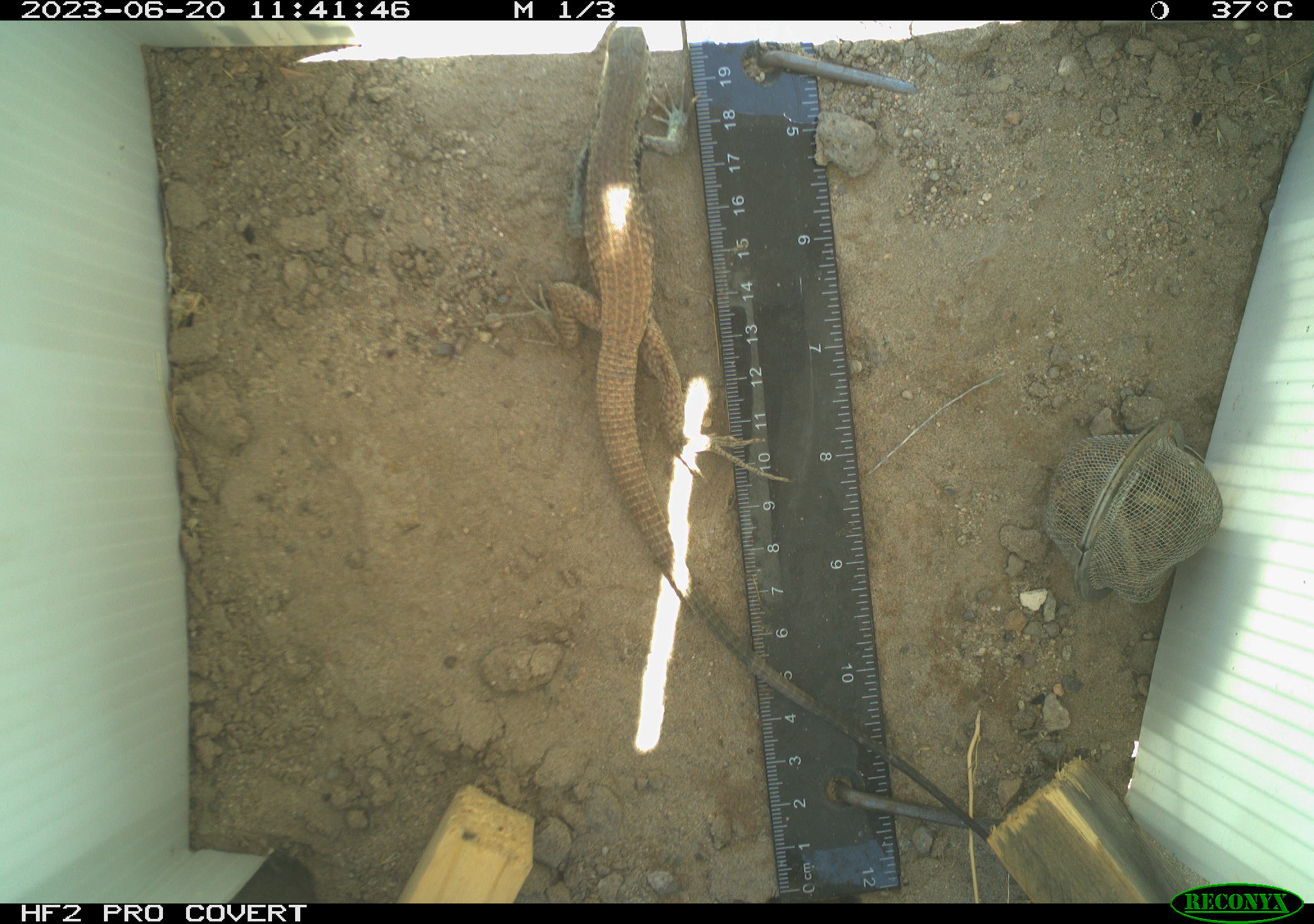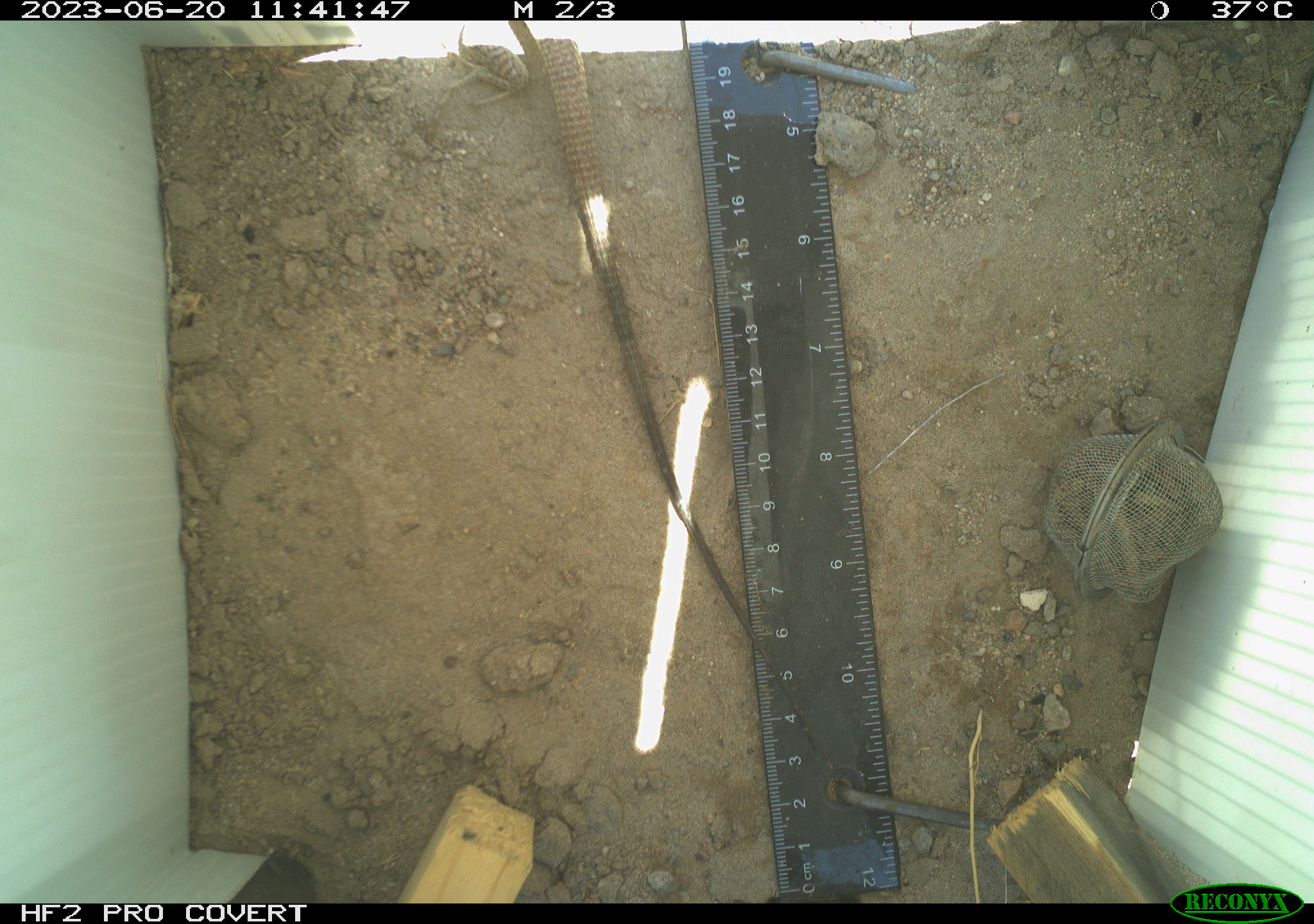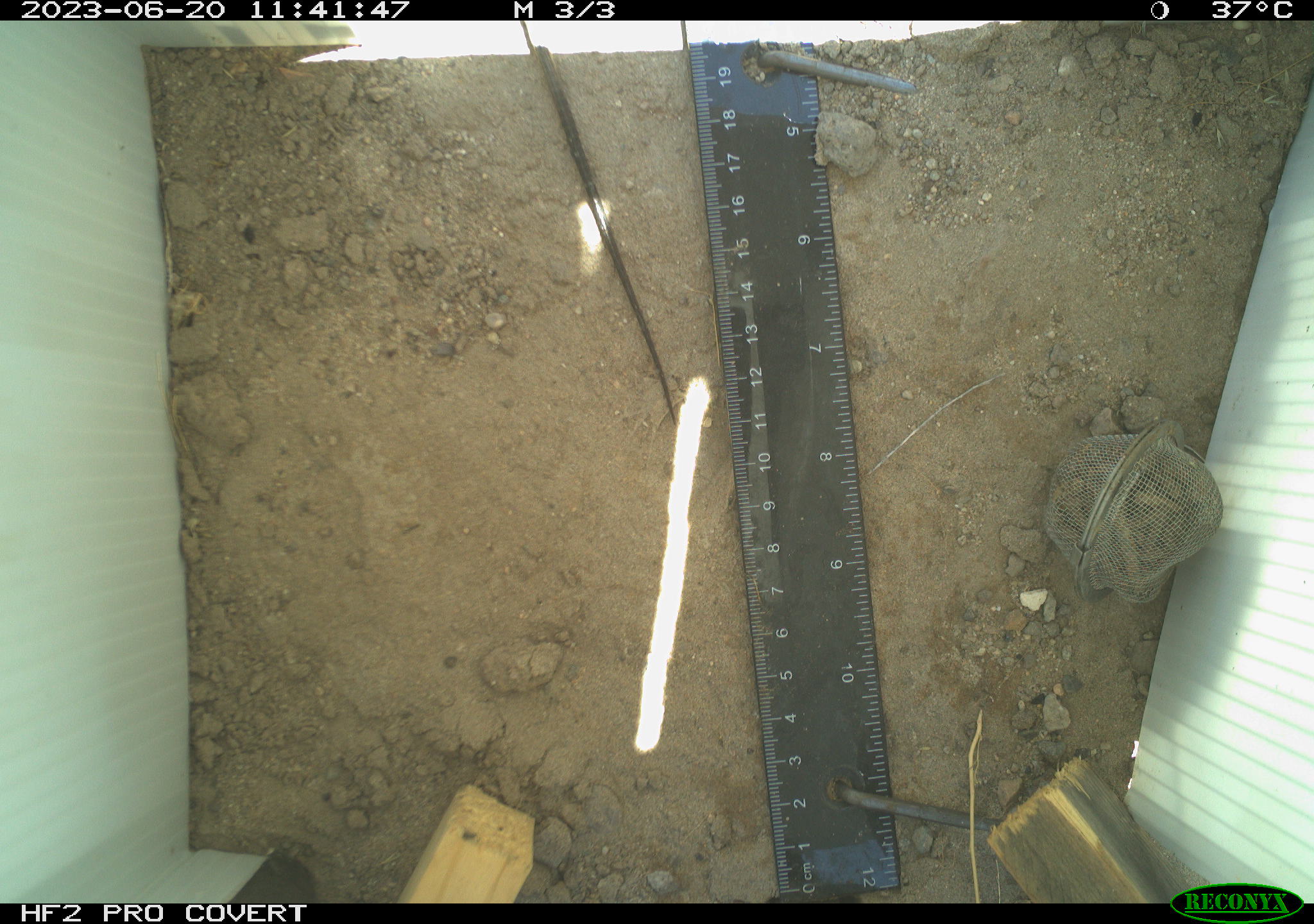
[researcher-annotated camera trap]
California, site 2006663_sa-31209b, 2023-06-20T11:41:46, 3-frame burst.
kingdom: Animalia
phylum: Chordata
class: Reptilia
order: Squamata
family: Teiidae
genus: Aspidoscelis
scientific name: Aspidoscelis tigris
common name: western whiptail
Western whiptail (Aspidoscelis tigris).